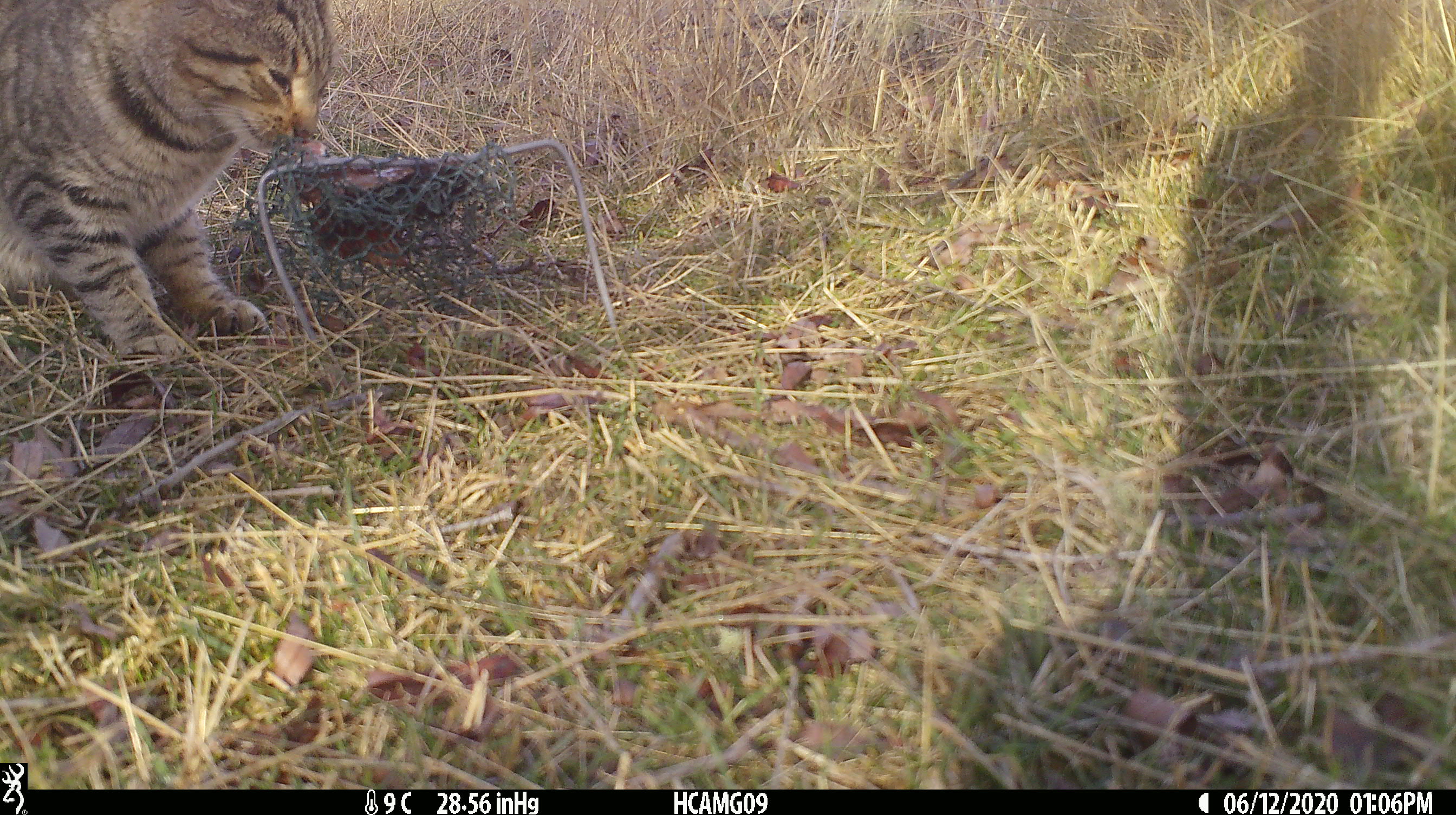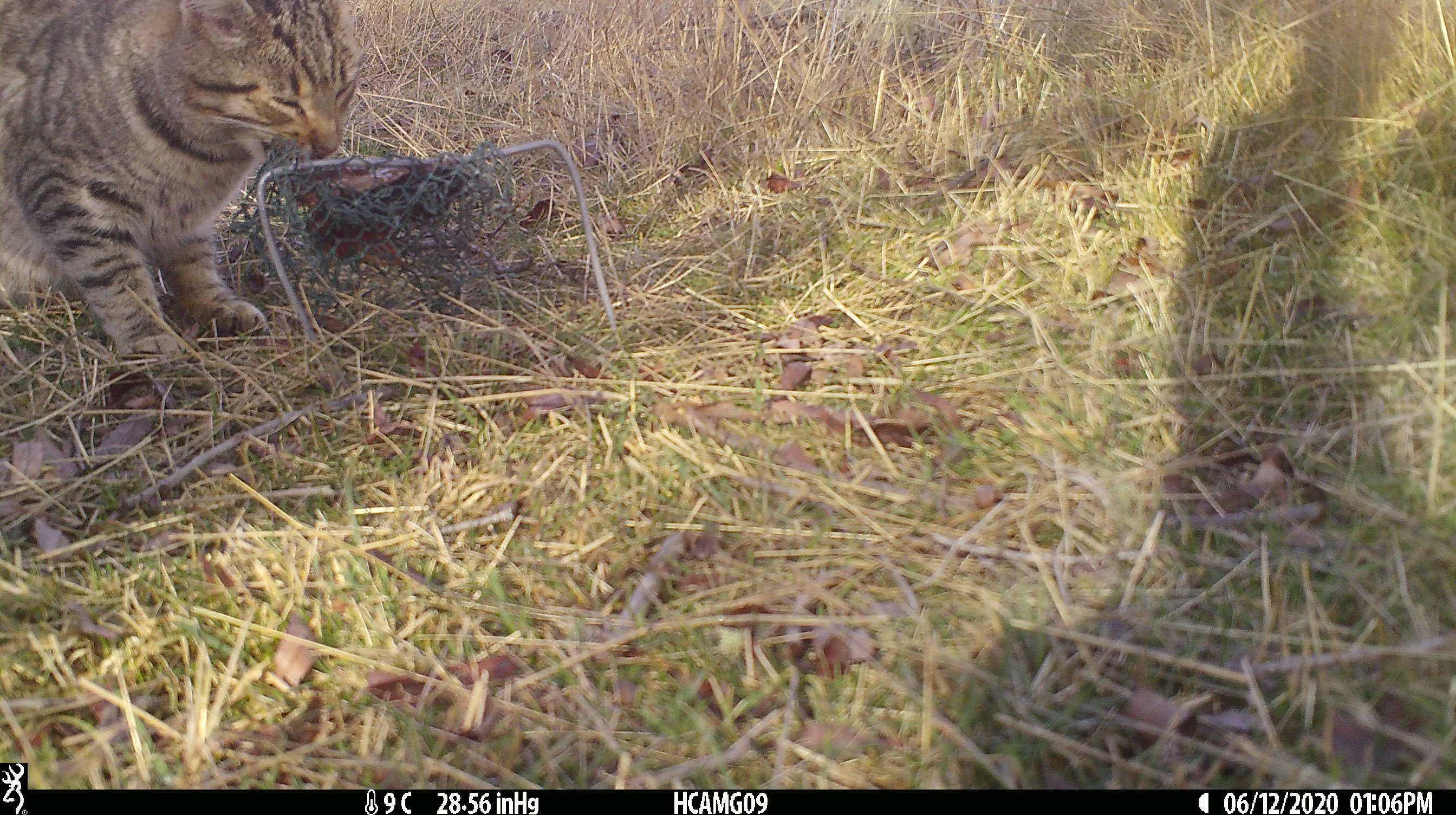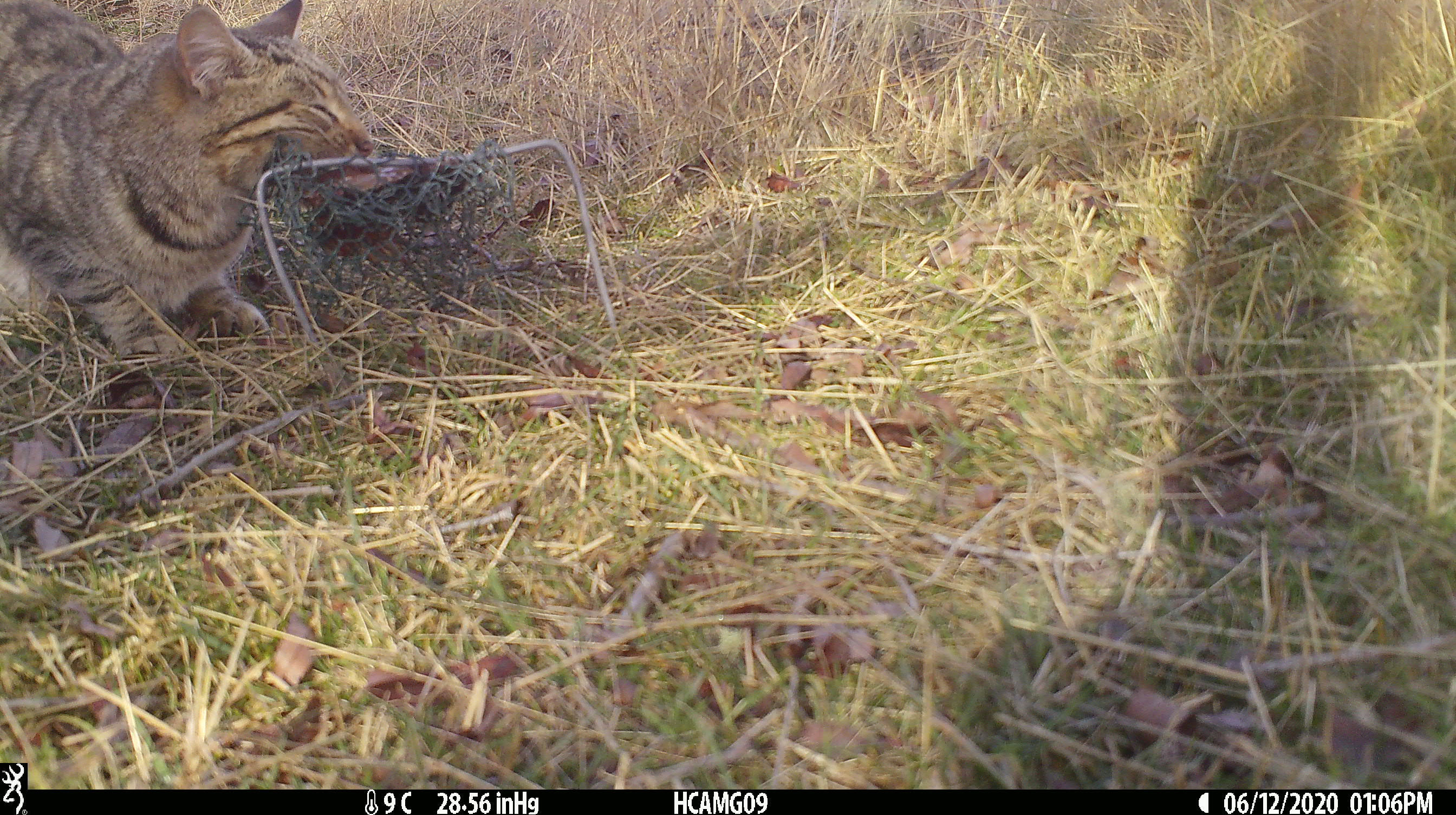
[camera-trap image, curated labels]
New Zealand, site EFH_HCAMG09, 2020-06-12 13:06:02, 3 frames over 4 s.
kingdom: Animalia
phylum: Chordata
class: Mammalia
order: Carnivora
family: Felidae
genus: Felis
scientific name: Felis catus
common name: domestic cat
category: cat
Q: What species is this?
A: Cat (domestic cat) (Felis catus).